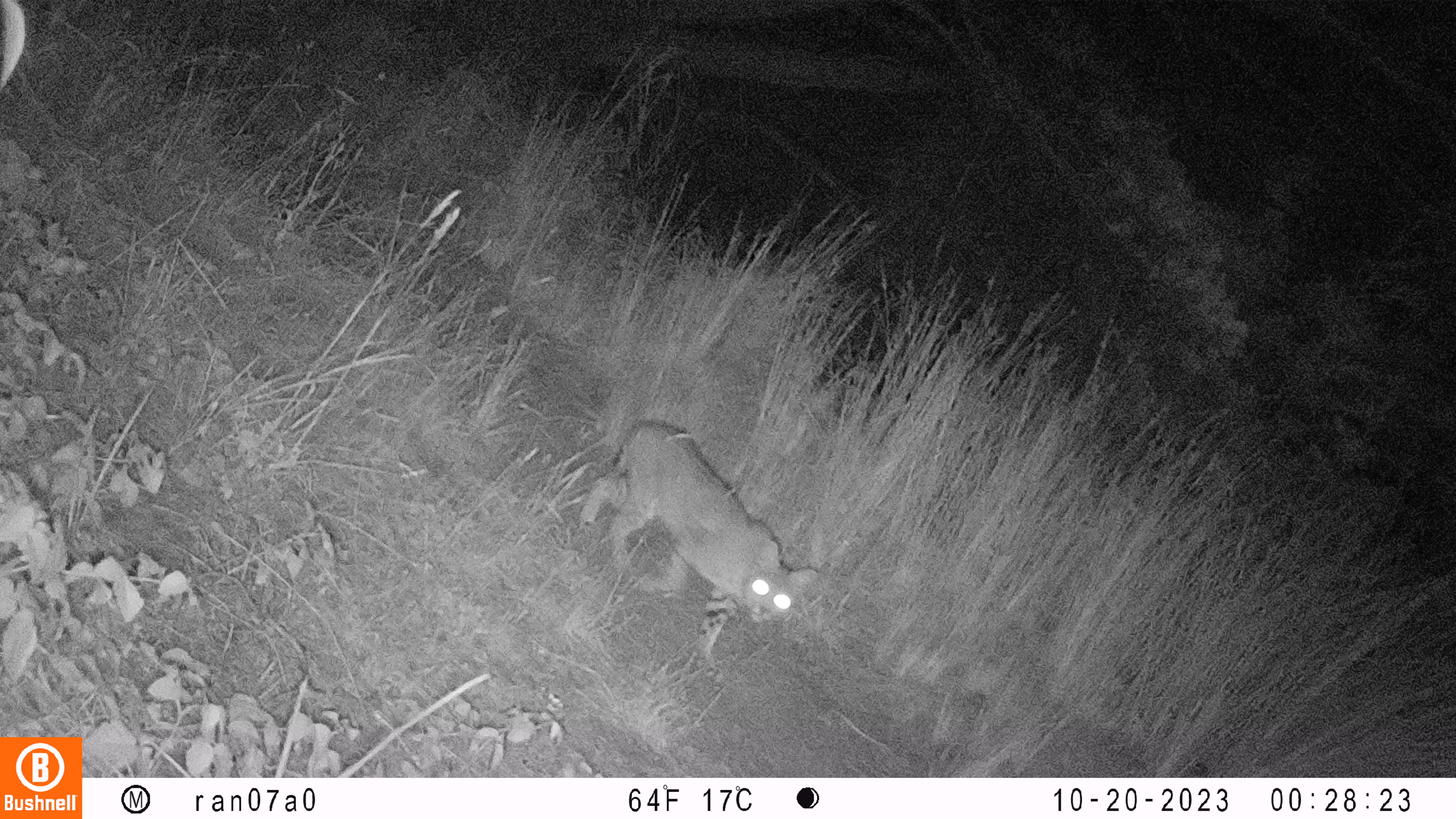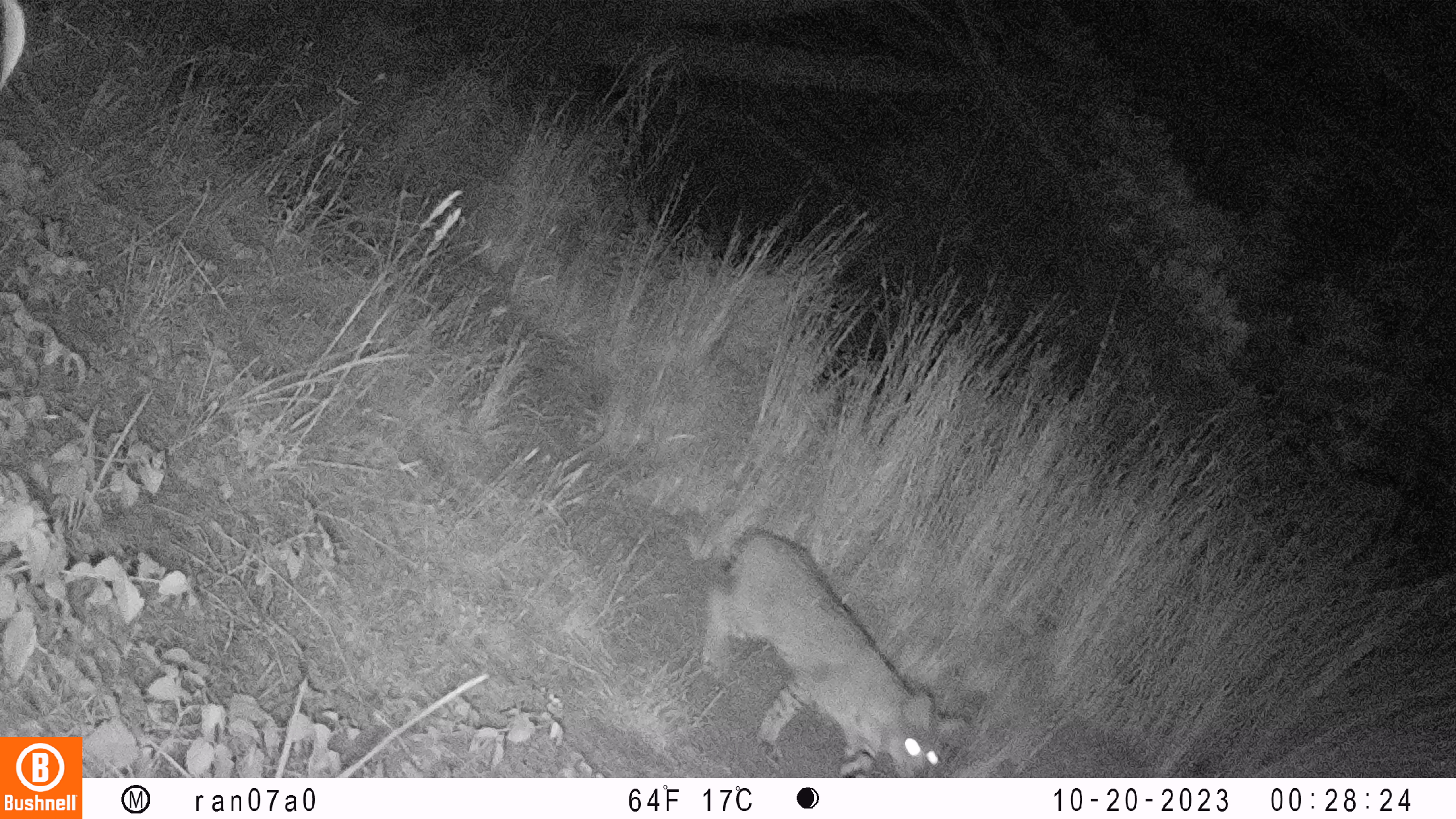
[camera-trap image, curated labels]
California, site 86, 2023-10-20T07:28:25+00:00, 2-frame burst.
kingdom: Animalia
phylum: Chordata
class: Mammalia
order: Carnivora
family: Felidae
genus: Lynx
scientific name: Lynx rufus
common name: bobcat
Bobcat (Lynx rufus).